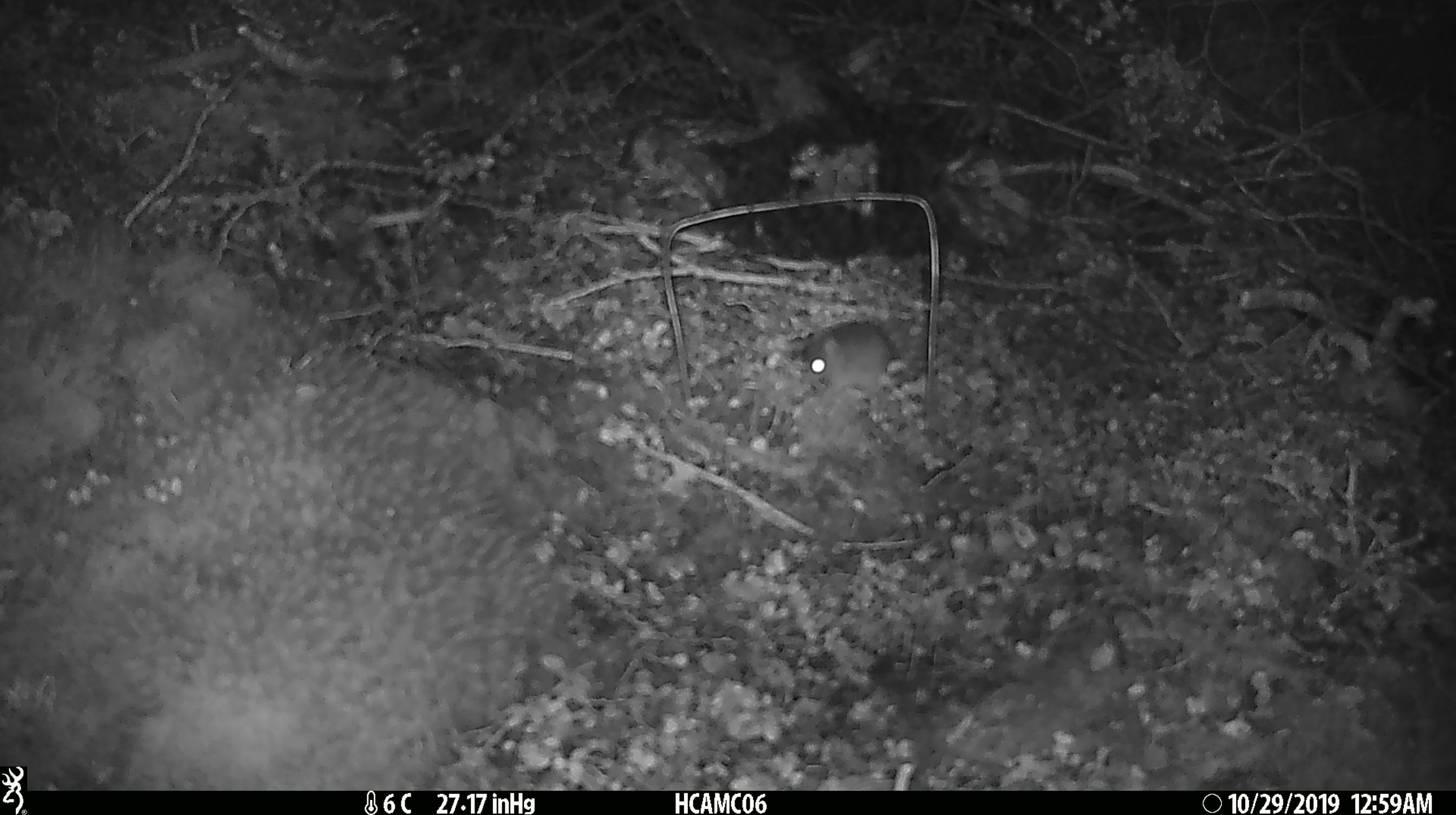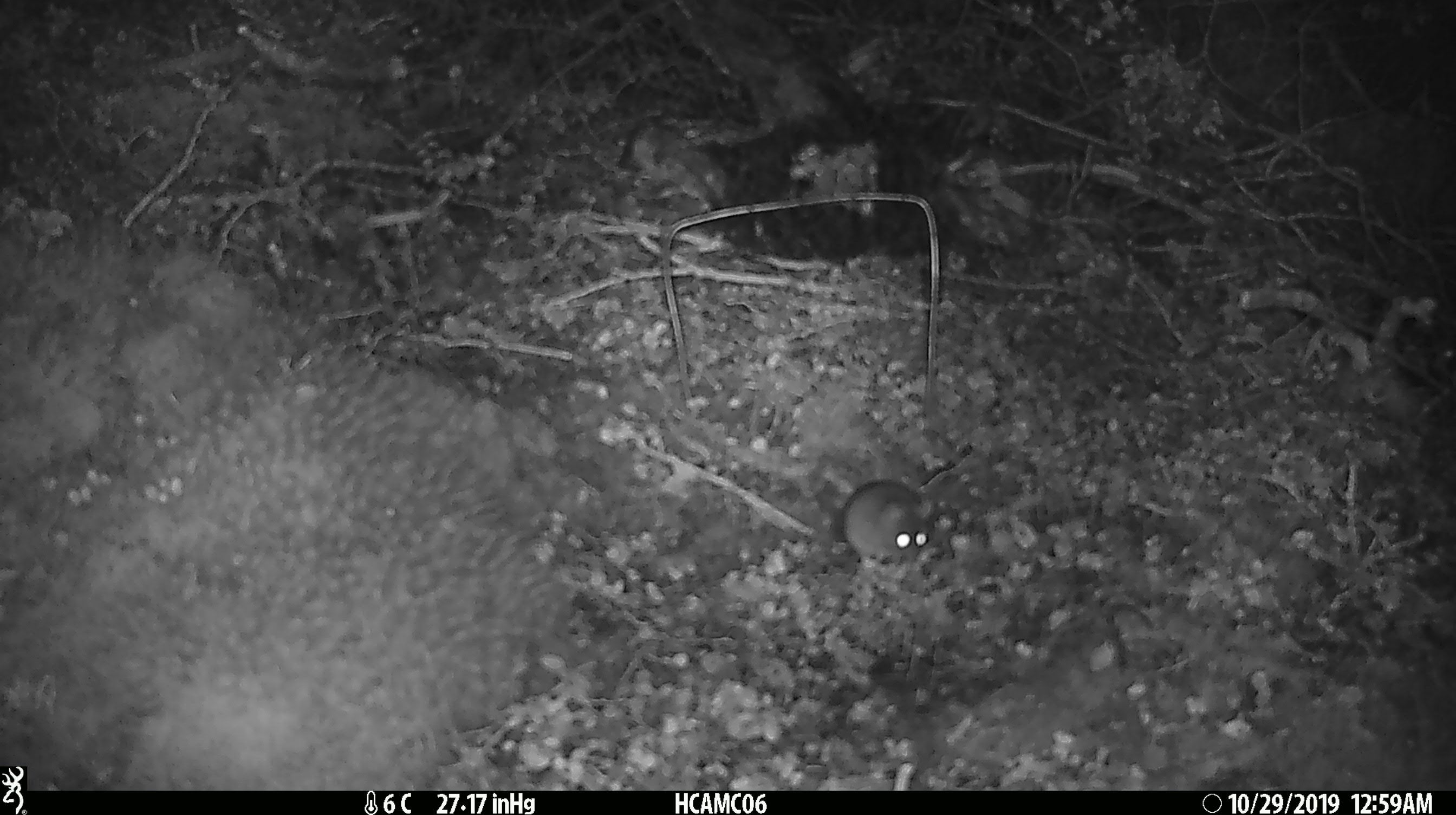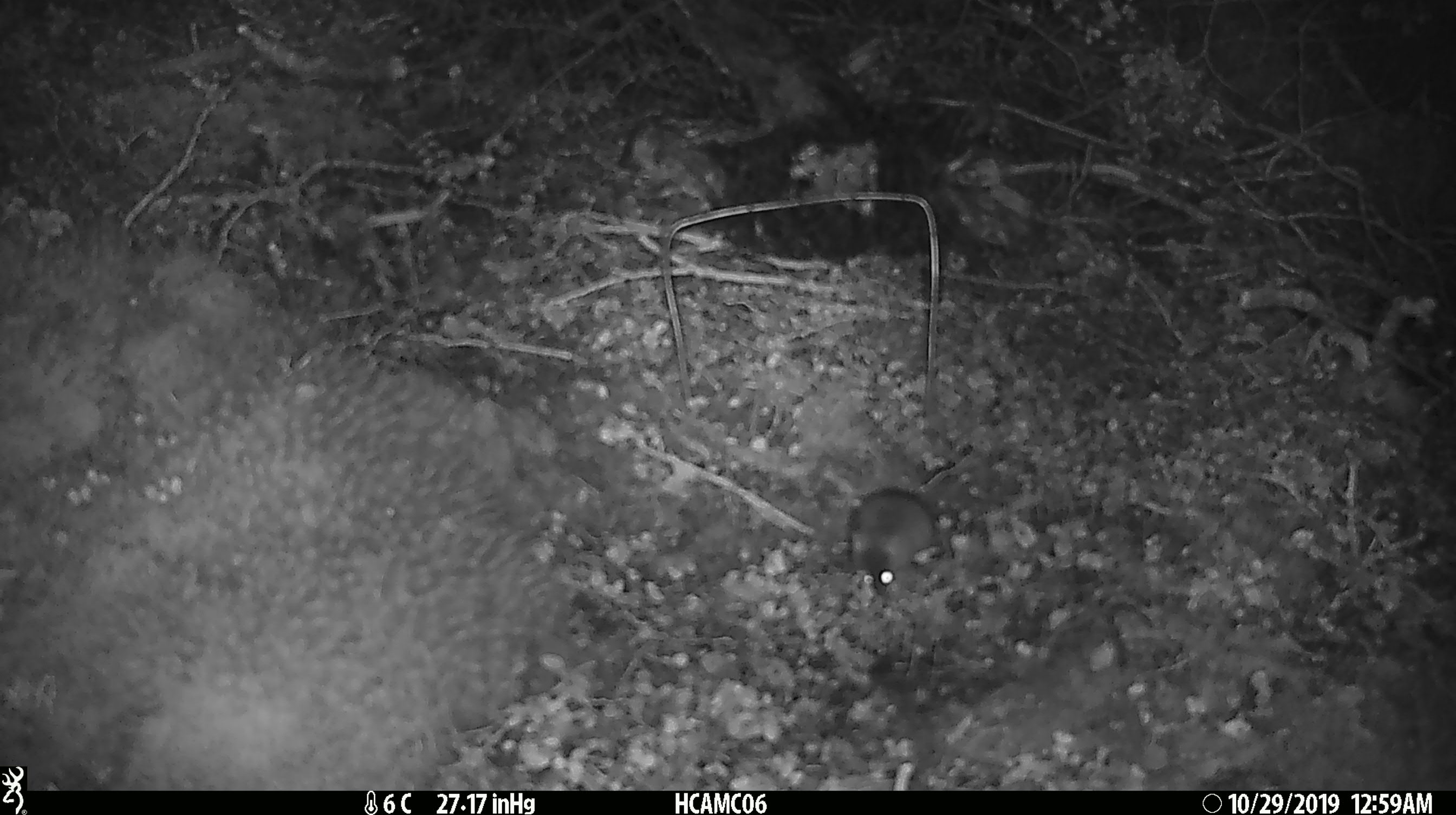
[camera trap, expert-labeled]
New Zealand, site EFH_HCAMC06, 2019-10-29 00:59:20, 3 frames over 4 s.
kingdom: Animalia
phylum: Chordata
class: Mammalia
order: Rodentia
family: Muridae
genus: Mus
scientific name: Mus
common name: mouse